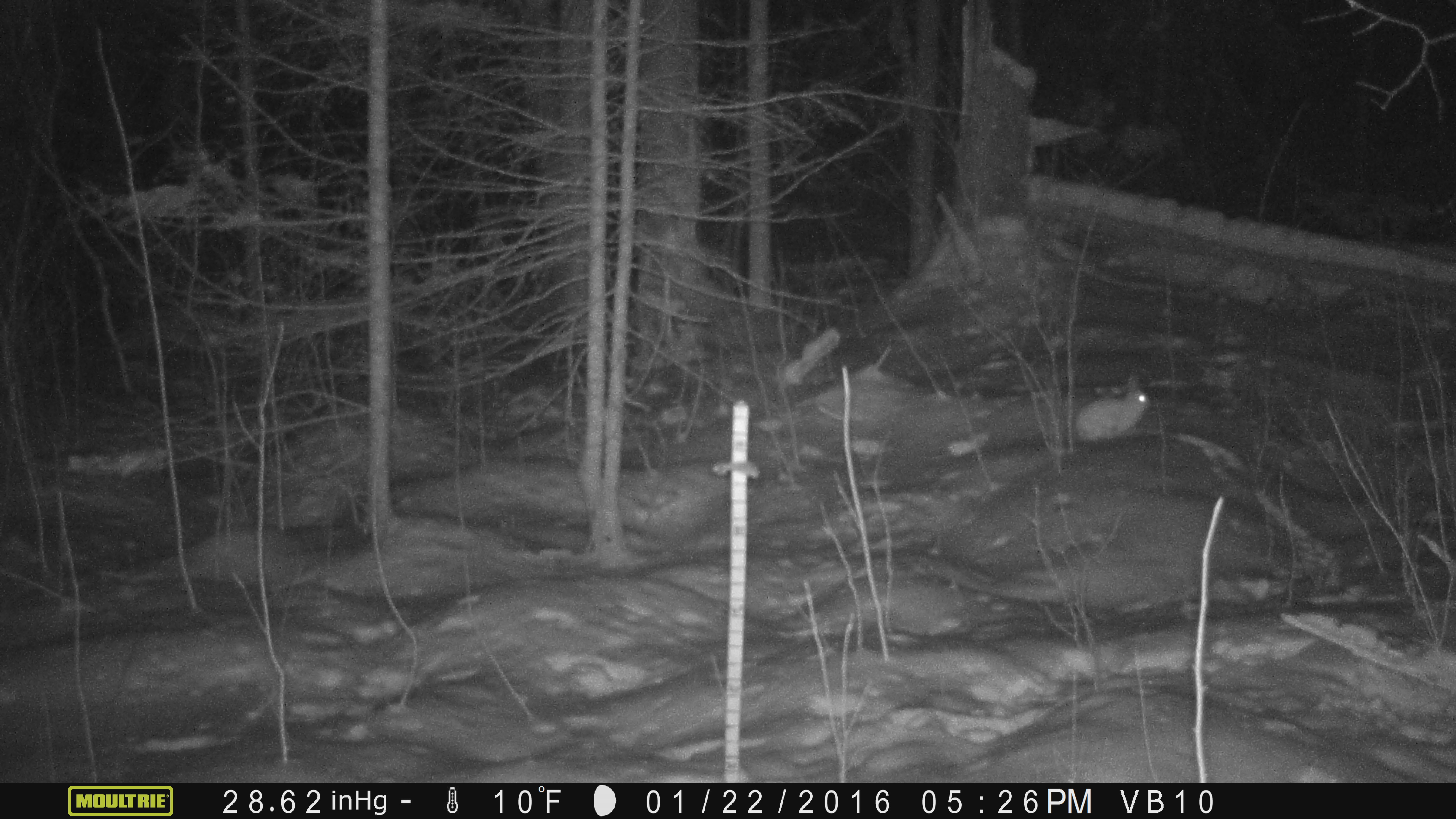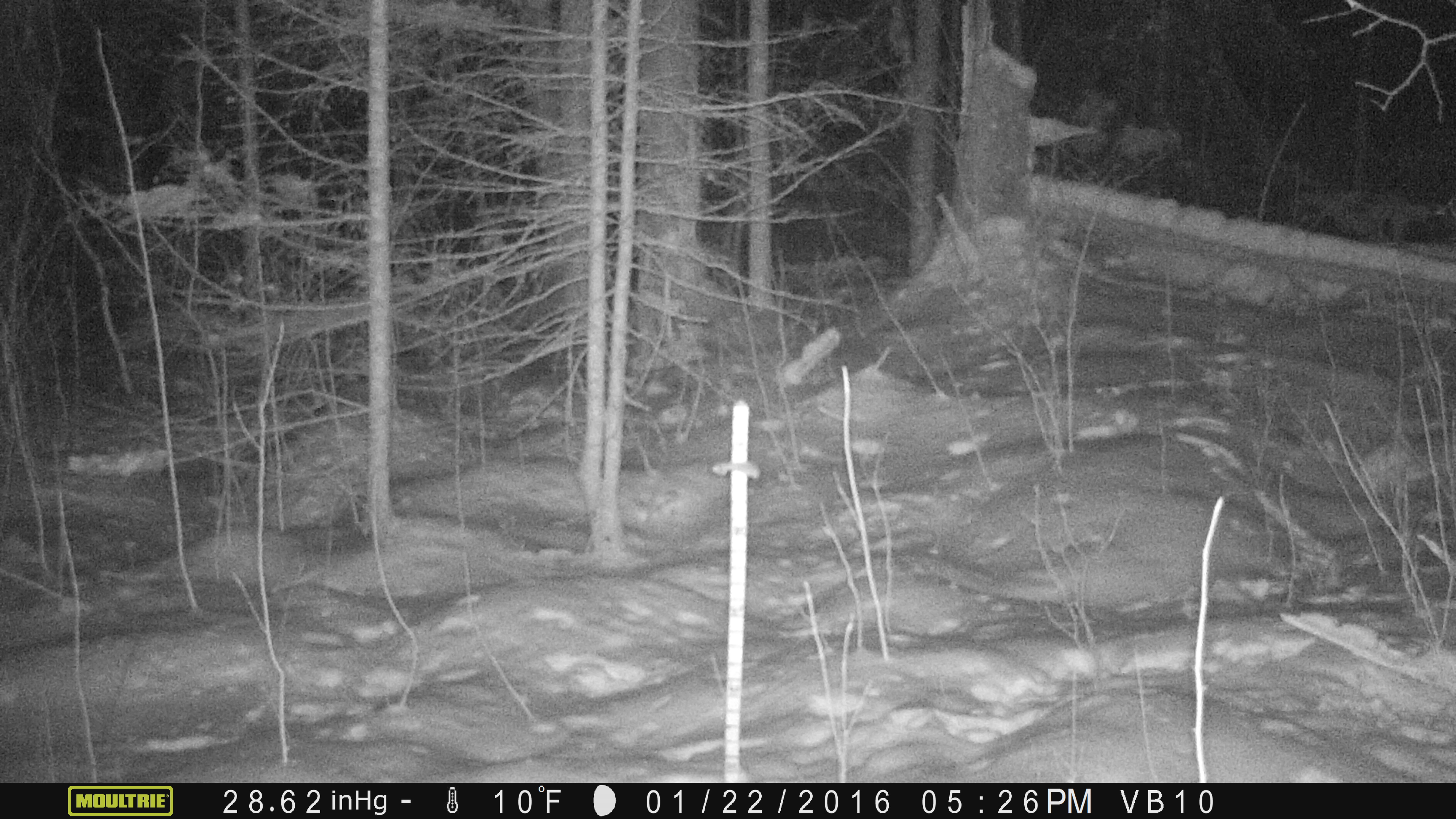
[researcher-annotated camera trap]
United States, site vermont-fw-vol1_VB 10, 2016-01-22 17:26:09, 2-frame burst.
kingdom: Animalia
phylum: Chordata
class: Mammalia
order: Lagomorpha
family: Leporidae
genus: Lepus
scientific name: Lepus americanus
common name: snowshoe hare